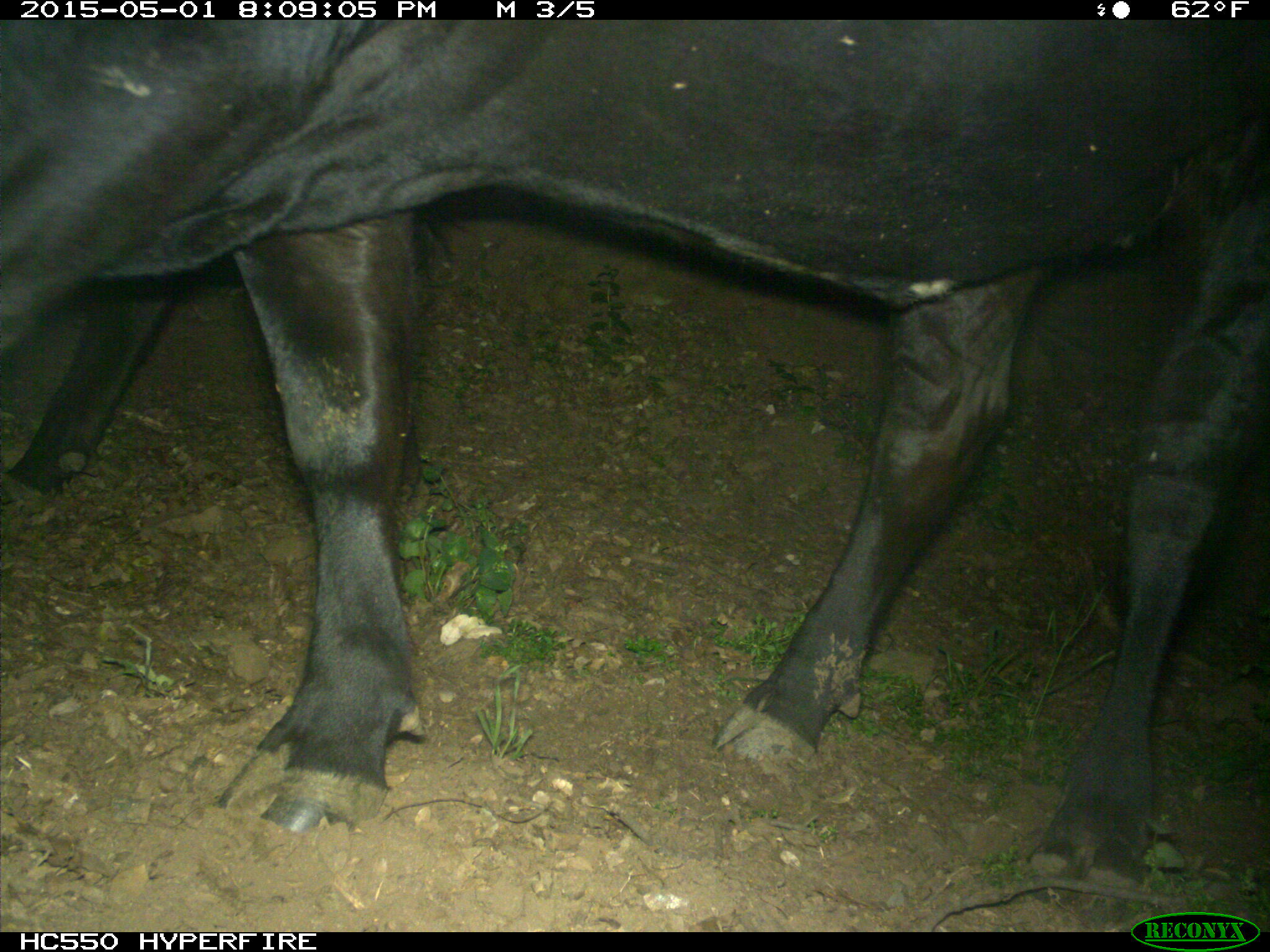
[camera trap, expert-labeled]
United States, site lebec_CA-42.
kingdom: Animalia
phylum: Chordata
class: Mammalia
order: Artiodactyla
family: Bovidae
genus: Bos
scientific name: Bos taurus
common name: domestic cow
Bos taurus (domestic cow).